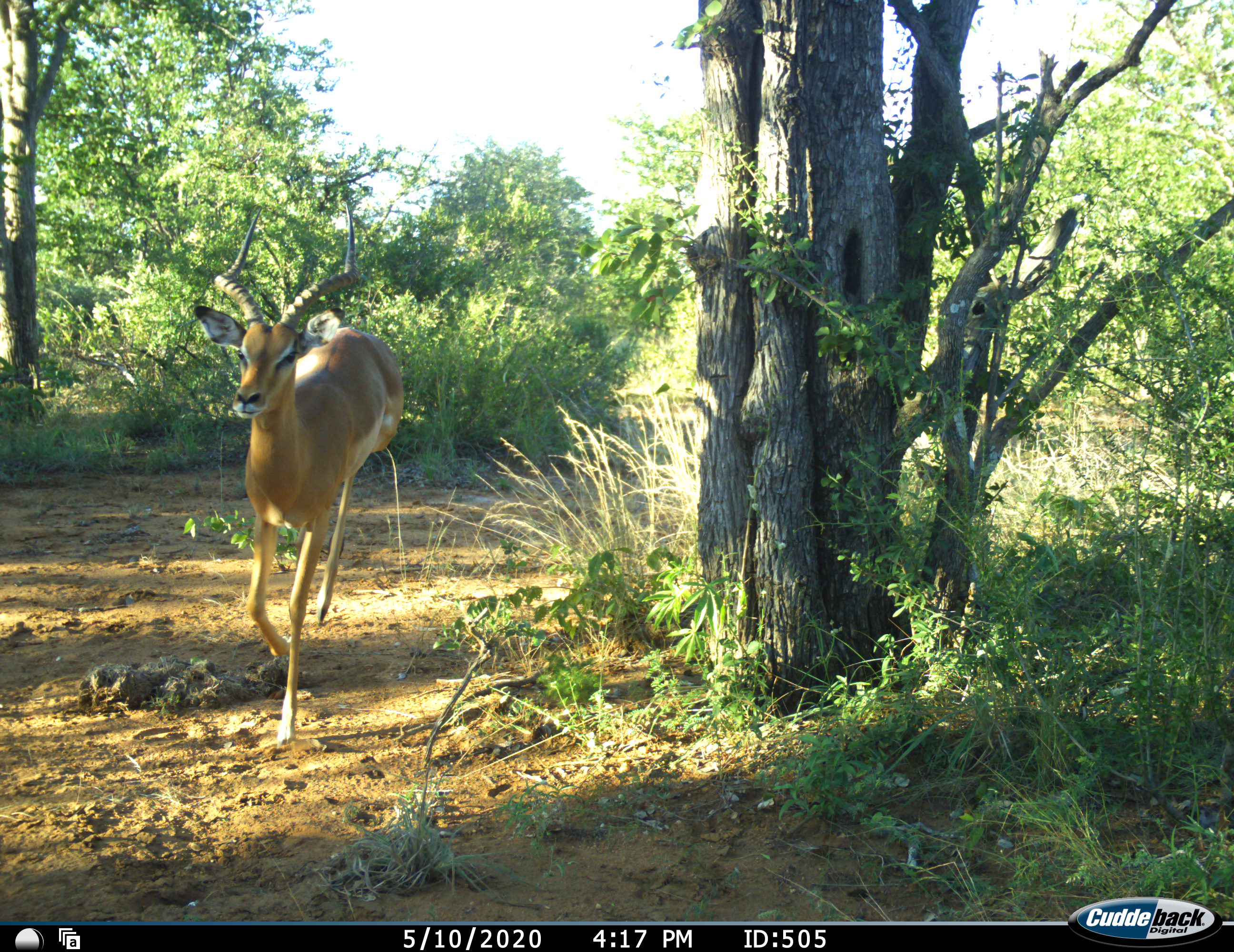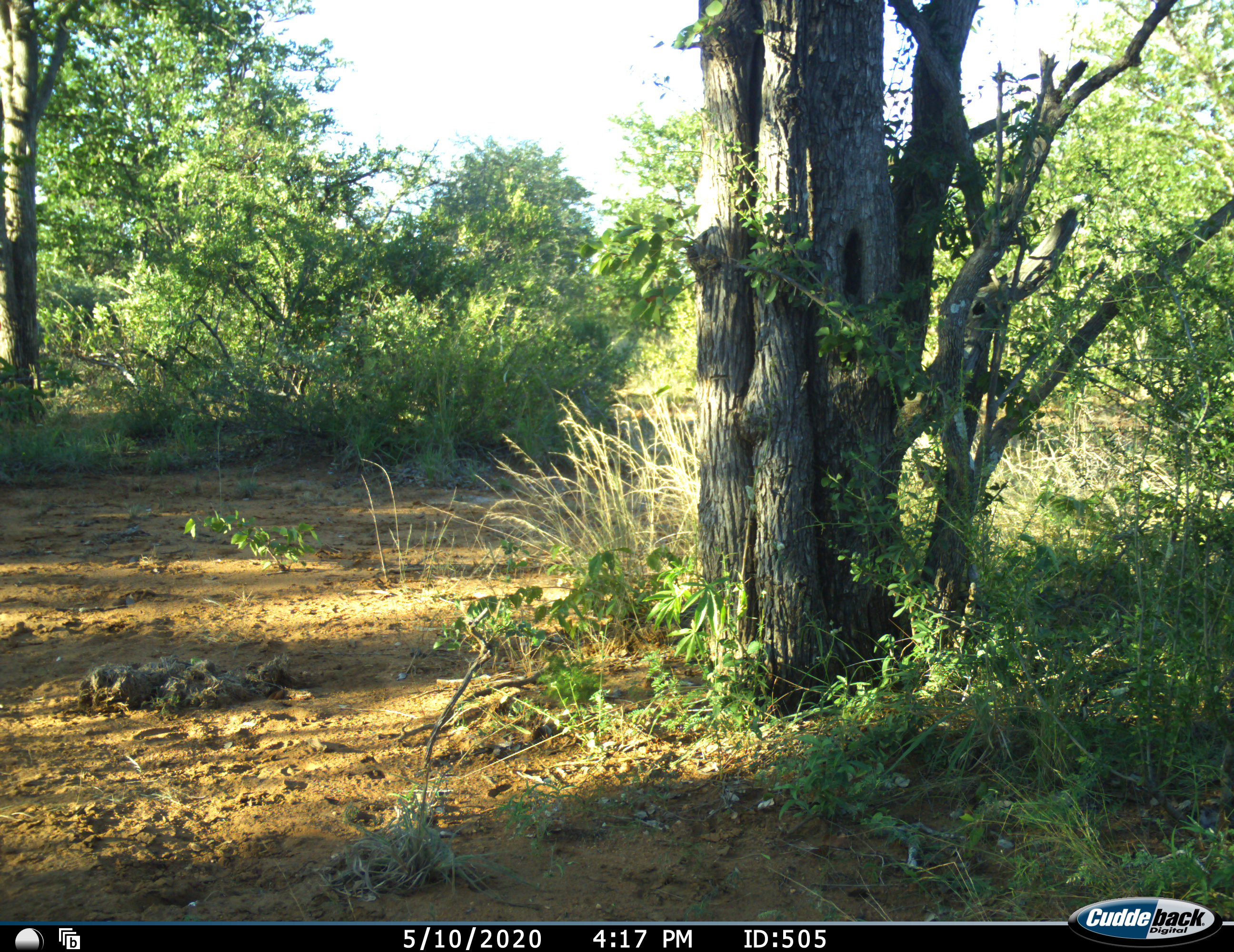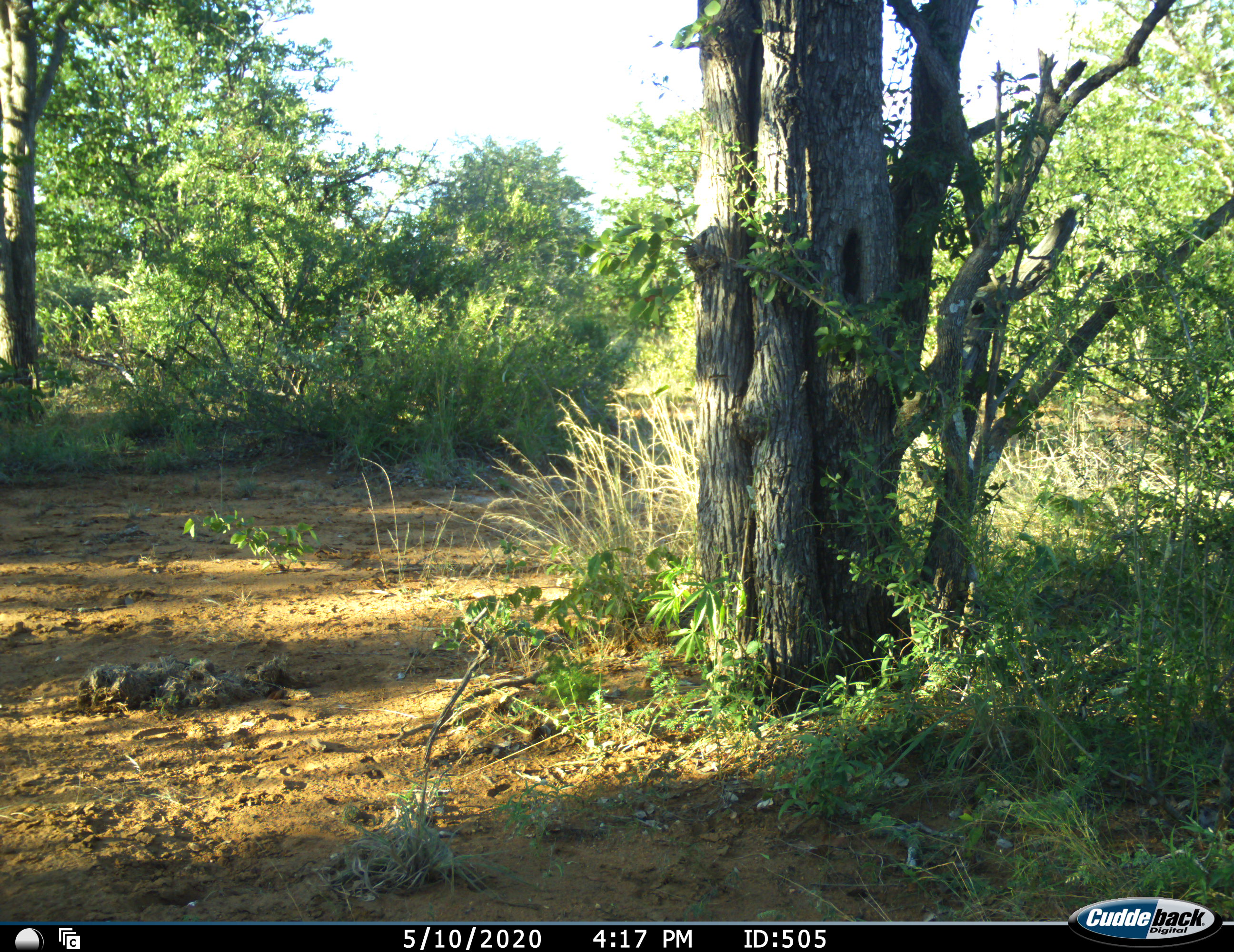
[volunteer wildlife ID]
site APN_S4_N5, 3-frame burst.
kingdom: Animalia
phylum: Chordata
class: Mammalia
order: Artiodactyla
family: Bovidae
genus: Aepyceros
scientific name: Aepyceros melampus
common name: impala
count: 1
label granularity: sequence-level